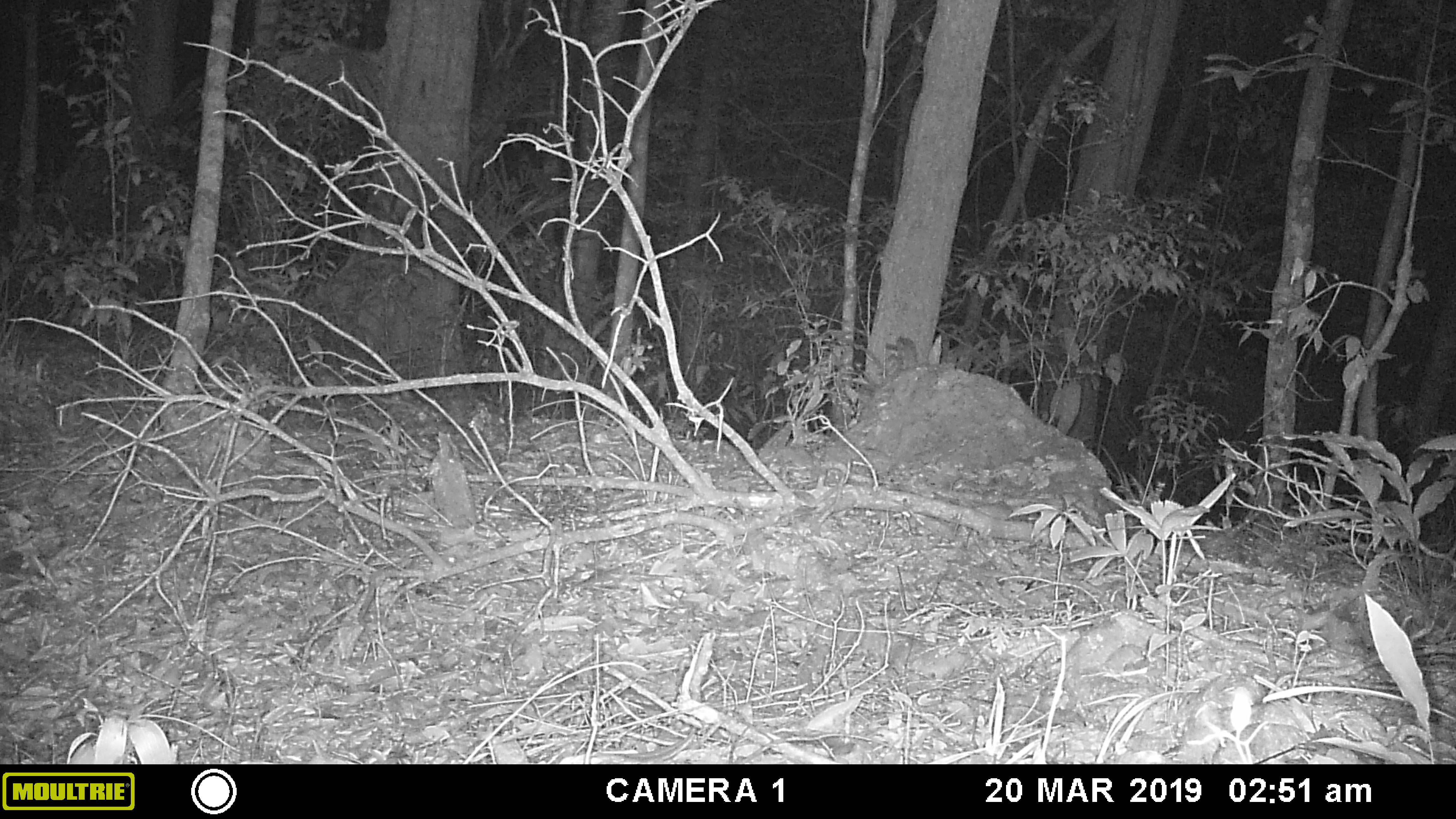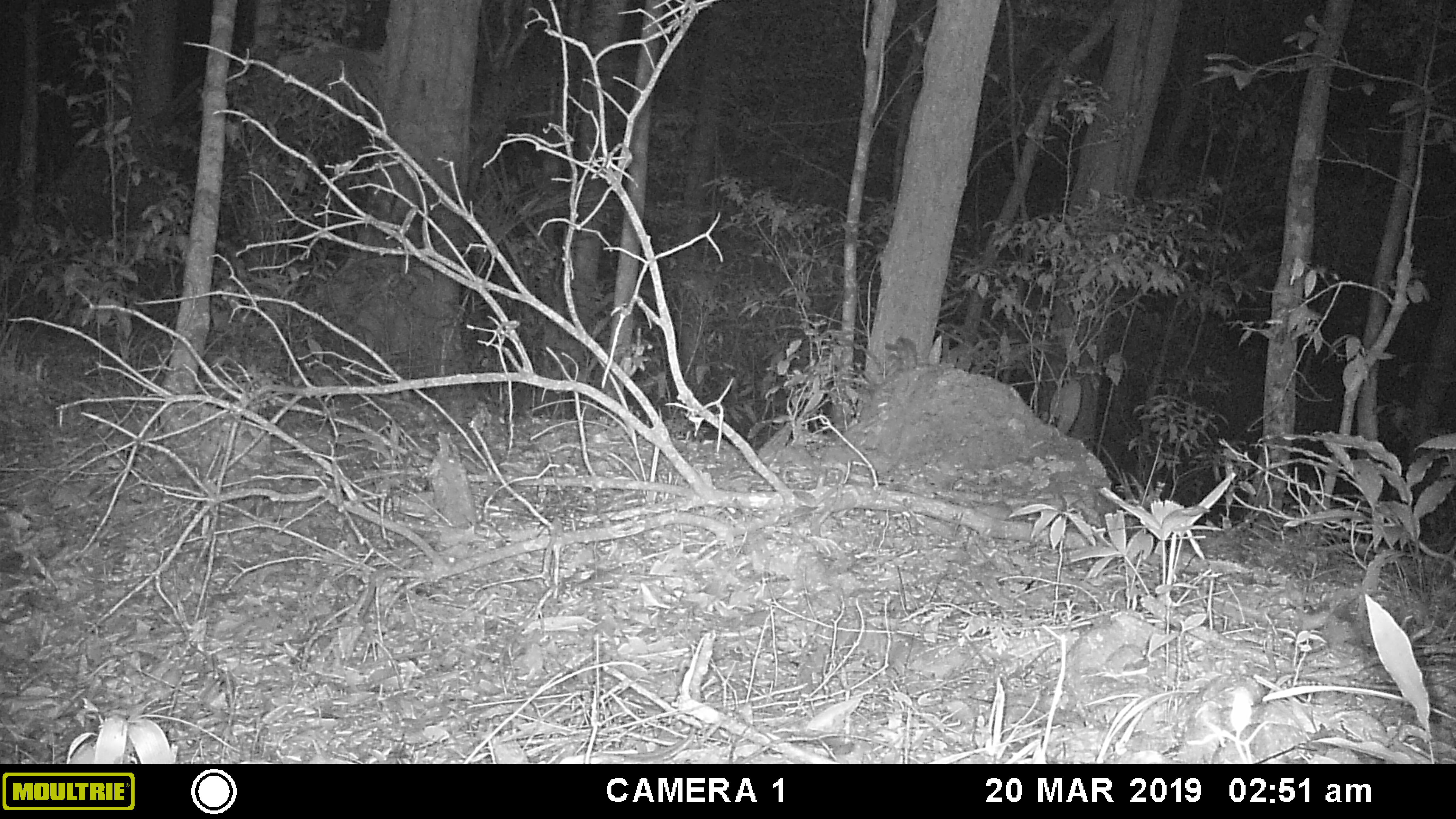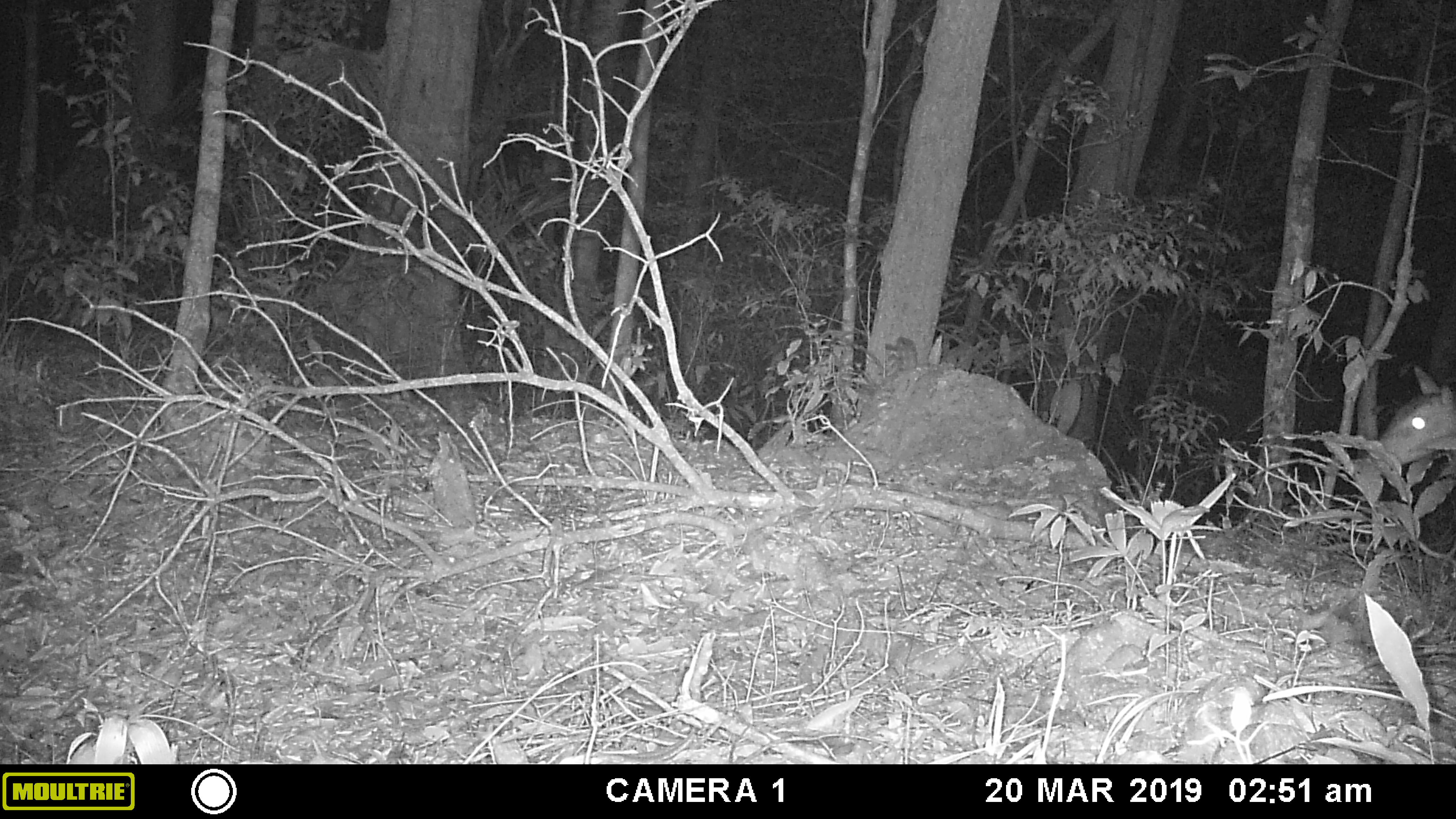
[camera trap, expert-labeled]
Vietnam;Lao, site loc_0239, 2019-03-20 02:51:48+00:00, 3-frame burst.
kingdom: Animalia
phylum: Chordata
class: Mammalia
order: Artiodactyla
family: Cervidae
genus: Muntiacus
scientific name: Muntiacus vuquangensis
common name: large-antlered muntjac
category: large antlered muntjac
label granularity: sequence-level